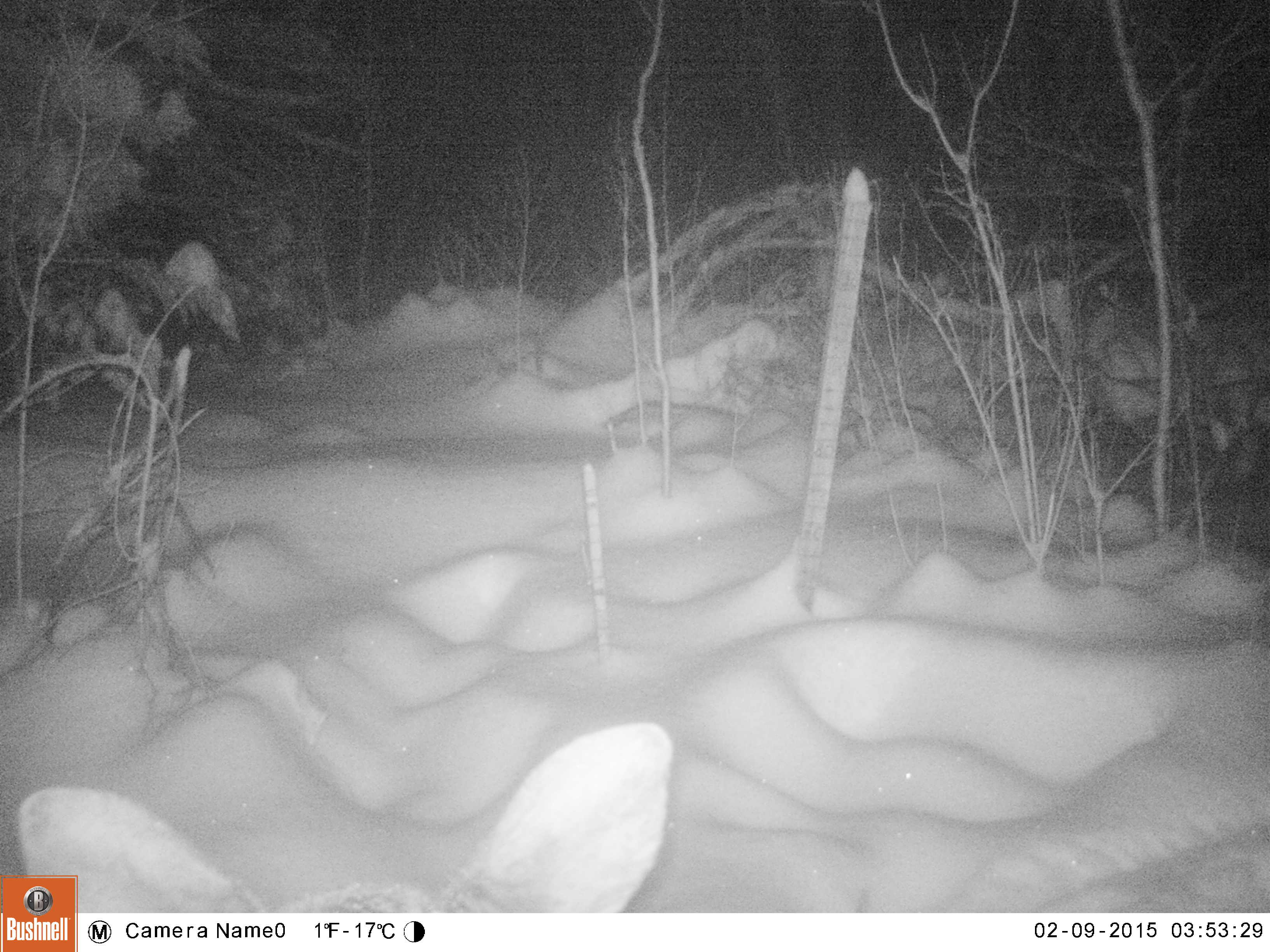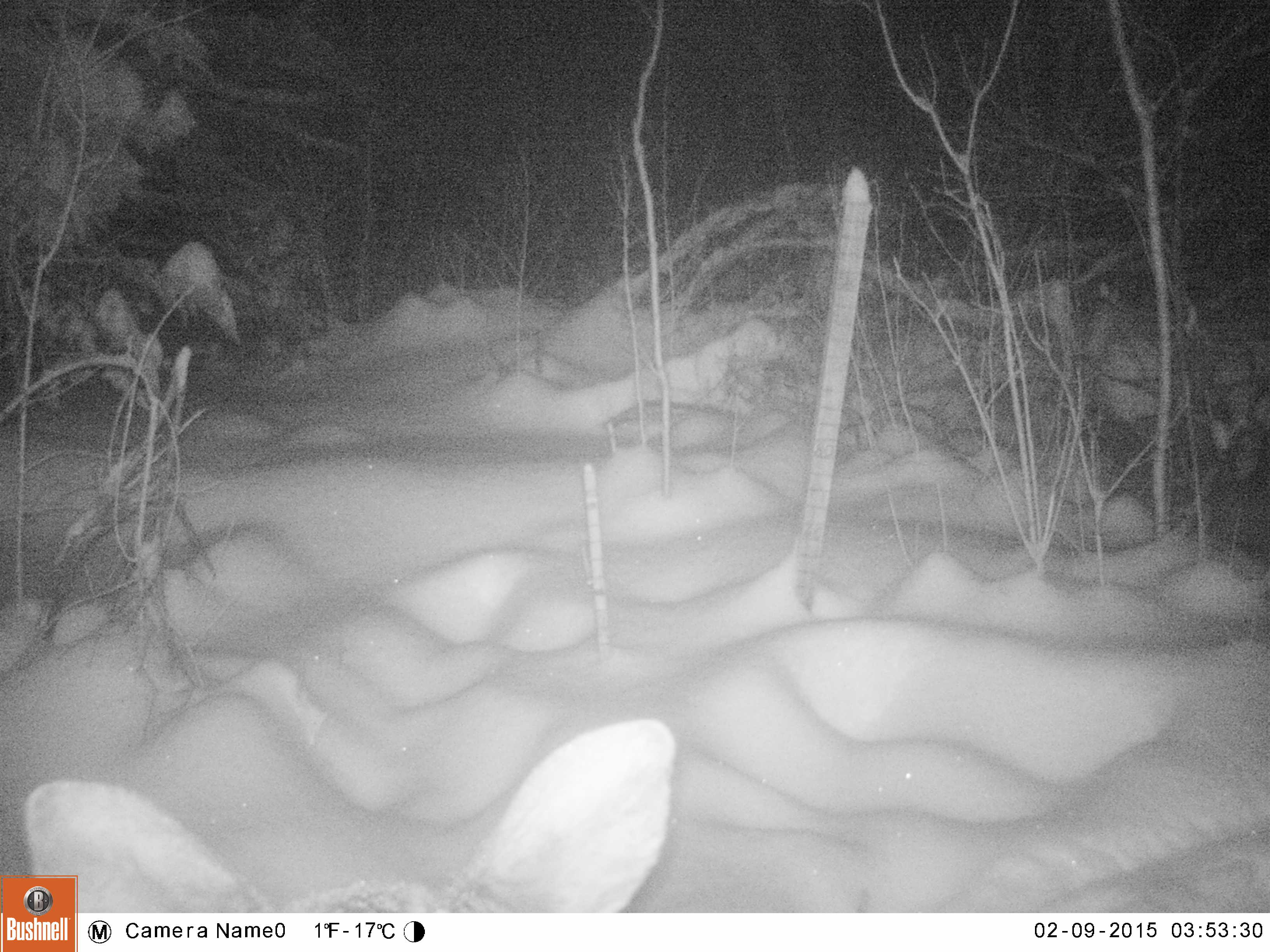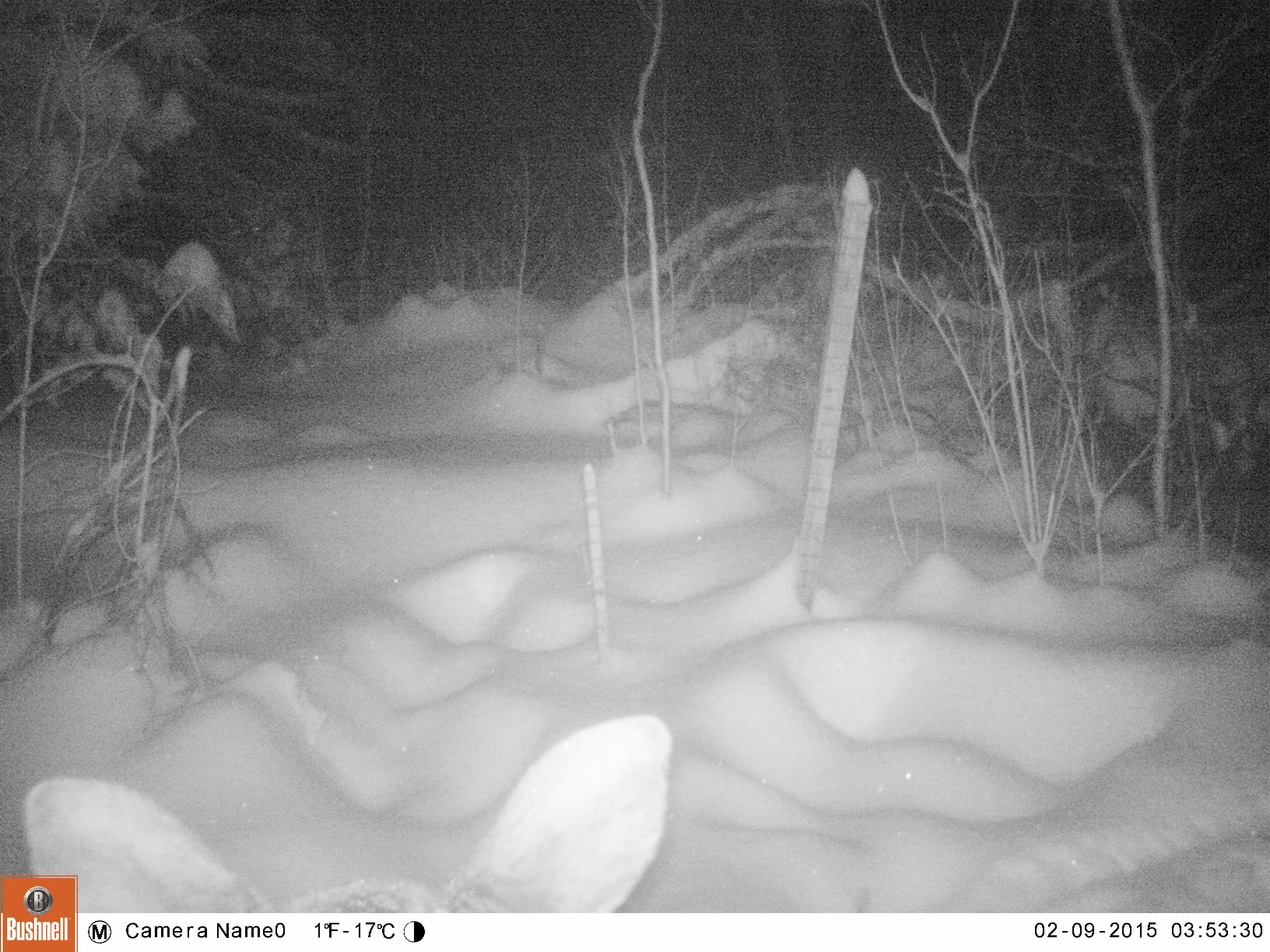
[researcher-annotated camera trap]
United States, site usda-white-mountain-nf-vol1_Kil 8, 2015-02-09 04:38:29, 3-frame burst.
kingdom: Animalia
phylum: Chordata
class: Mammalia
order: Artiodactyla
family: Cervidae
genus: Alces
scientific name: Alces alces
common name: moose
Moose (Alces alces).